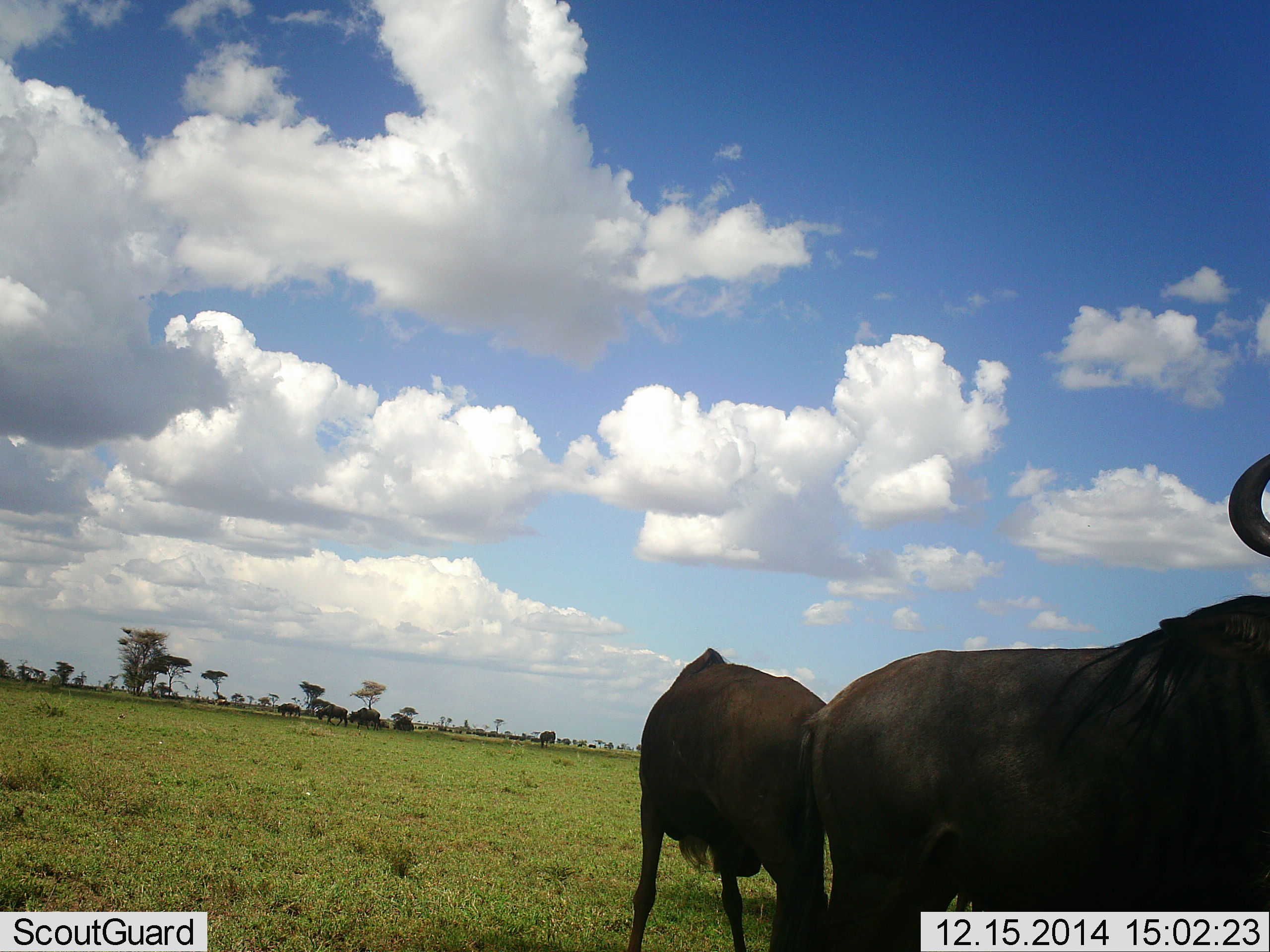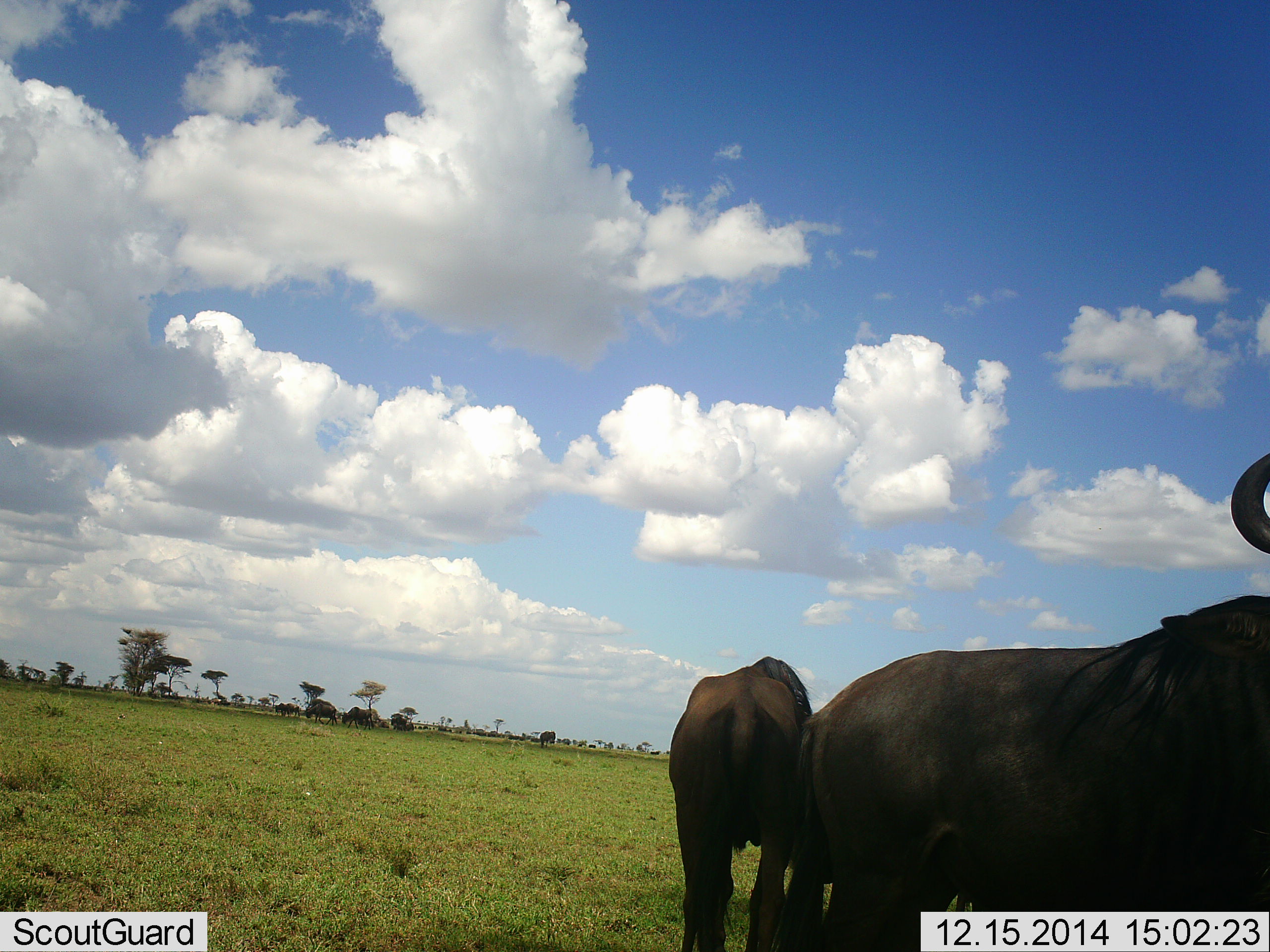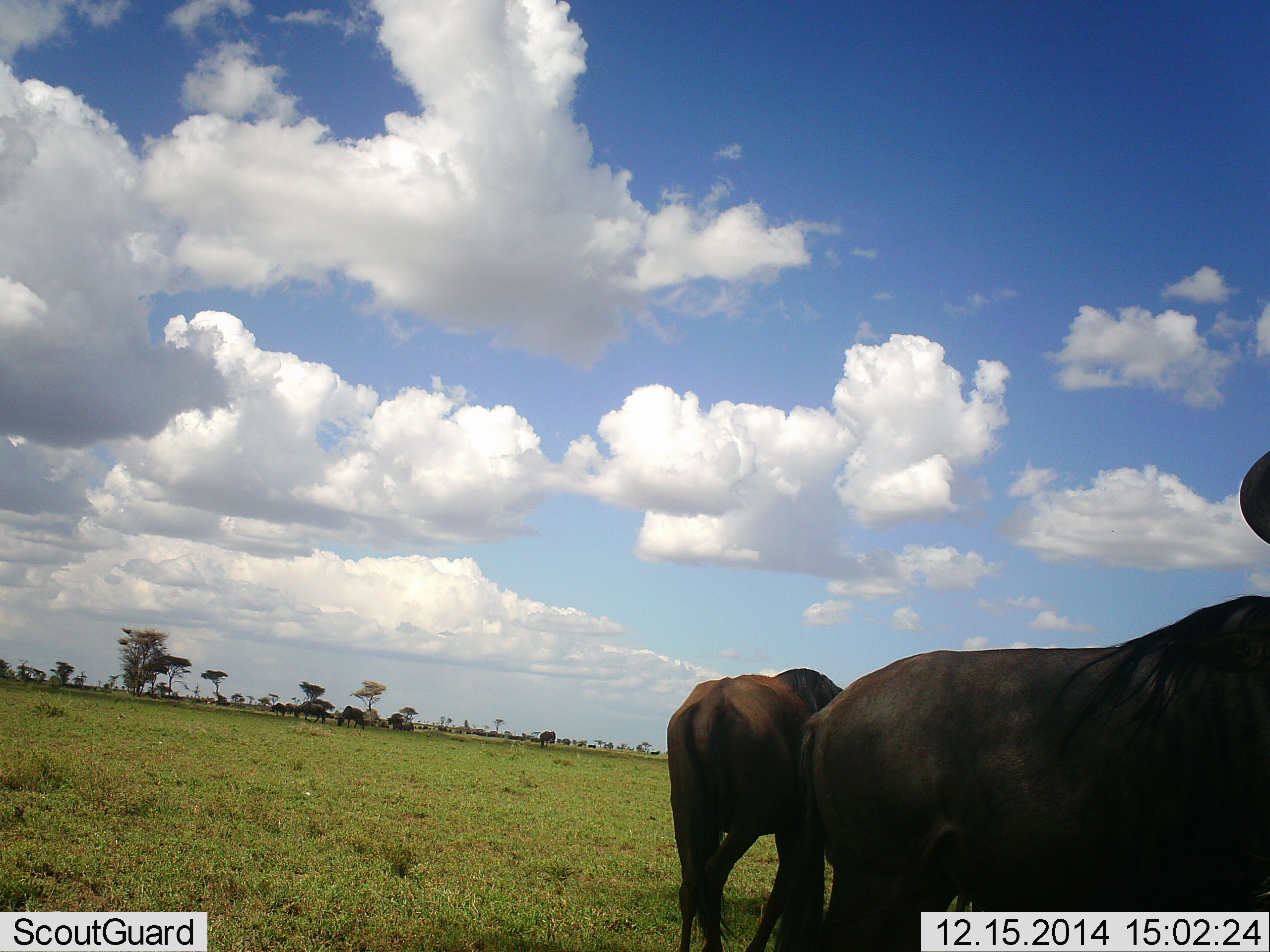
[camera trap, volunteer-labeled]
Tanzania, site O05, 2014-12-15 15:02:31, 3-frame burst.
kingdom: Animalia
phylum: Chordata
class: Mammalia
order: Artiodactyla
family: Bovidae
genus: Connochaetes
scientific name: Connochaetes taurinus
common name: blue wildebeest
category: wildebeest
Wildebeest (blue wildebeest) (Connochaetes taurinus), count 7. Behavior (volunteer vote fractions): standing 90%, resting 20%, moving 70%, interacting 0%. Young present (vote fraction): 10%. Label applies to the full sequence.